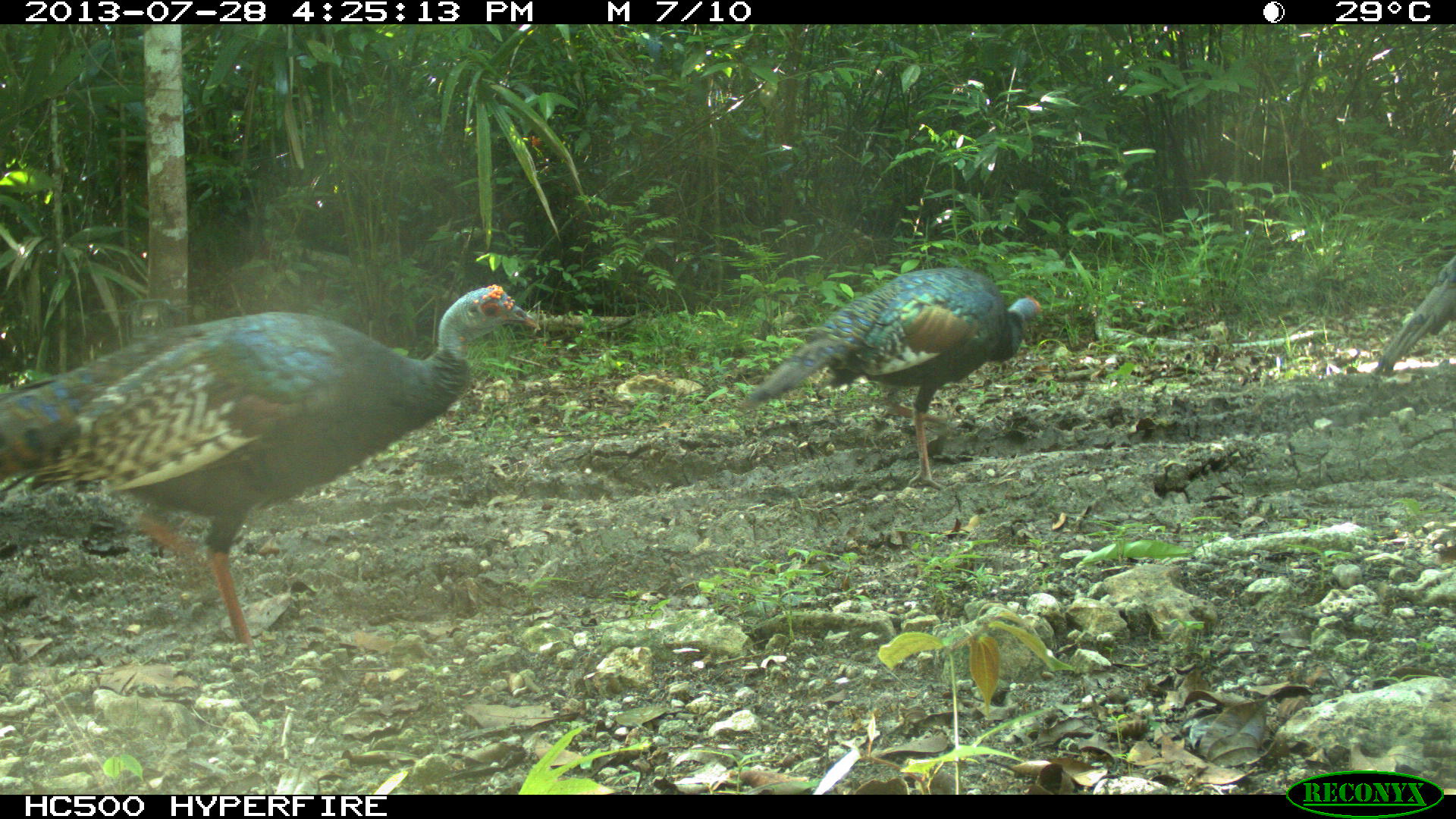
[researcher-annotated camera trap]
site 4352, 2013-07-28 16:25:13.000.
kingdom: Animalia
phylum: Chordata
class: Aves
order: Galliformes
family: Phasianidae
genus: Meleagris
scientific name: Meleagris ocellata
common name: ocellated turkey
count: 3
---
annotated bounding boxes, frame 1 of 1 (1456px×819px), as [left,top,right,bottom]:
meleagris ocellata: [0,281,539,650]; [736,265,1041,490]; [1375,248,1456,370]